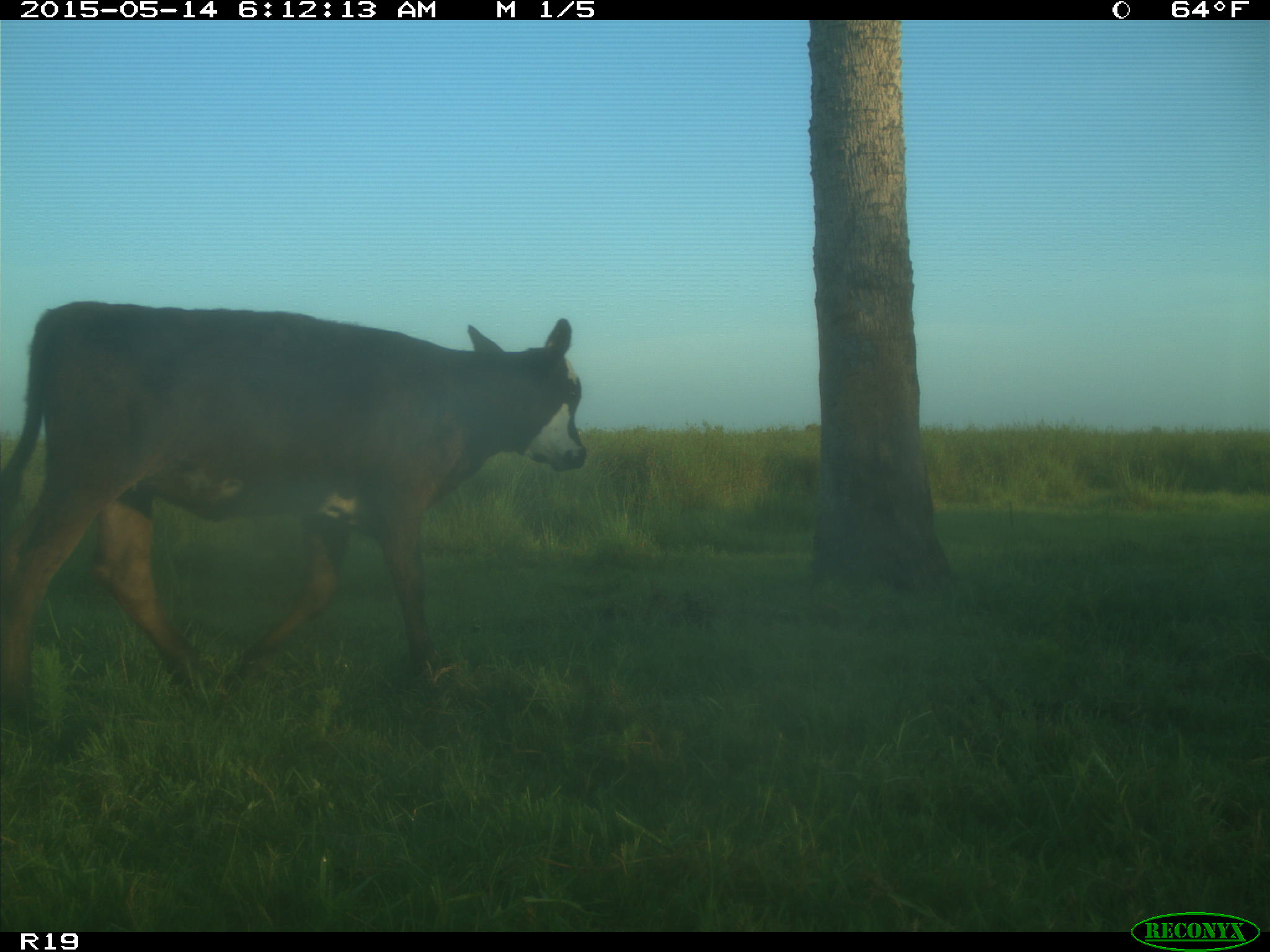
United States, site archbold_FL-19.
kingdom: Animalia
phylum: Chordata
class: Mammalia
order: Artiodactyla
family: Bovidae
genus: Bos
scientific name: Bos taurus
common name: domestic cow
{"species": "Bos taurus (domestic cow)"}